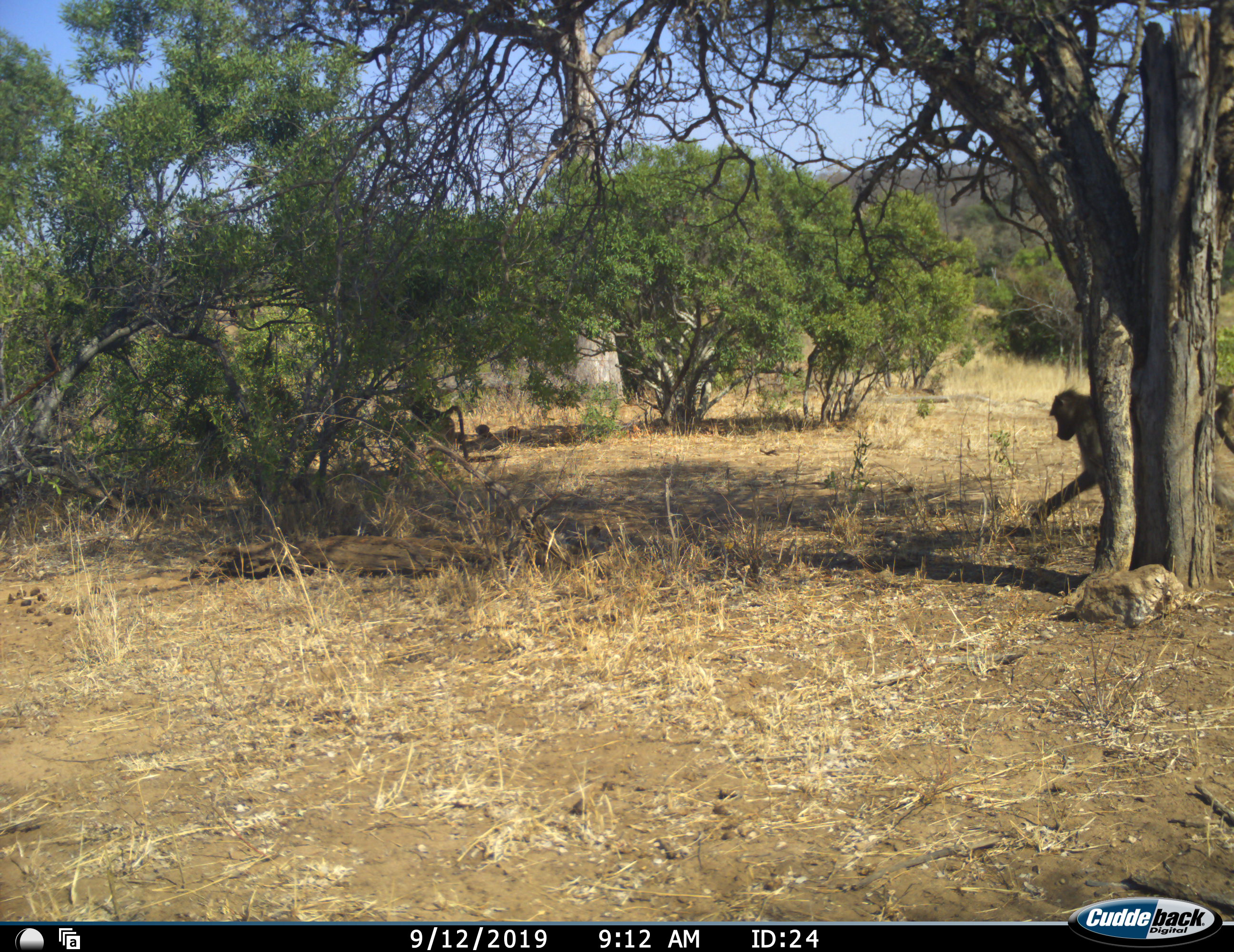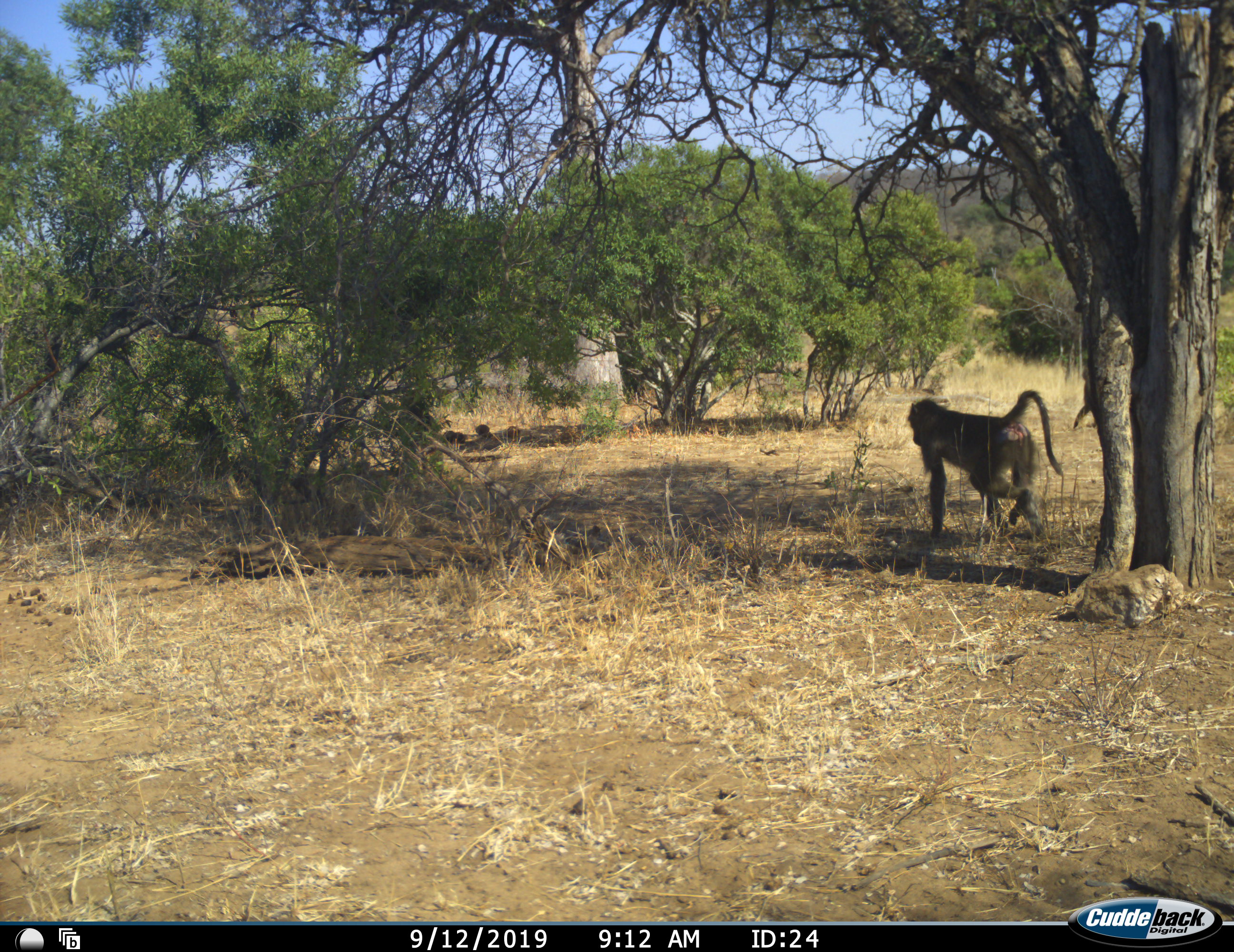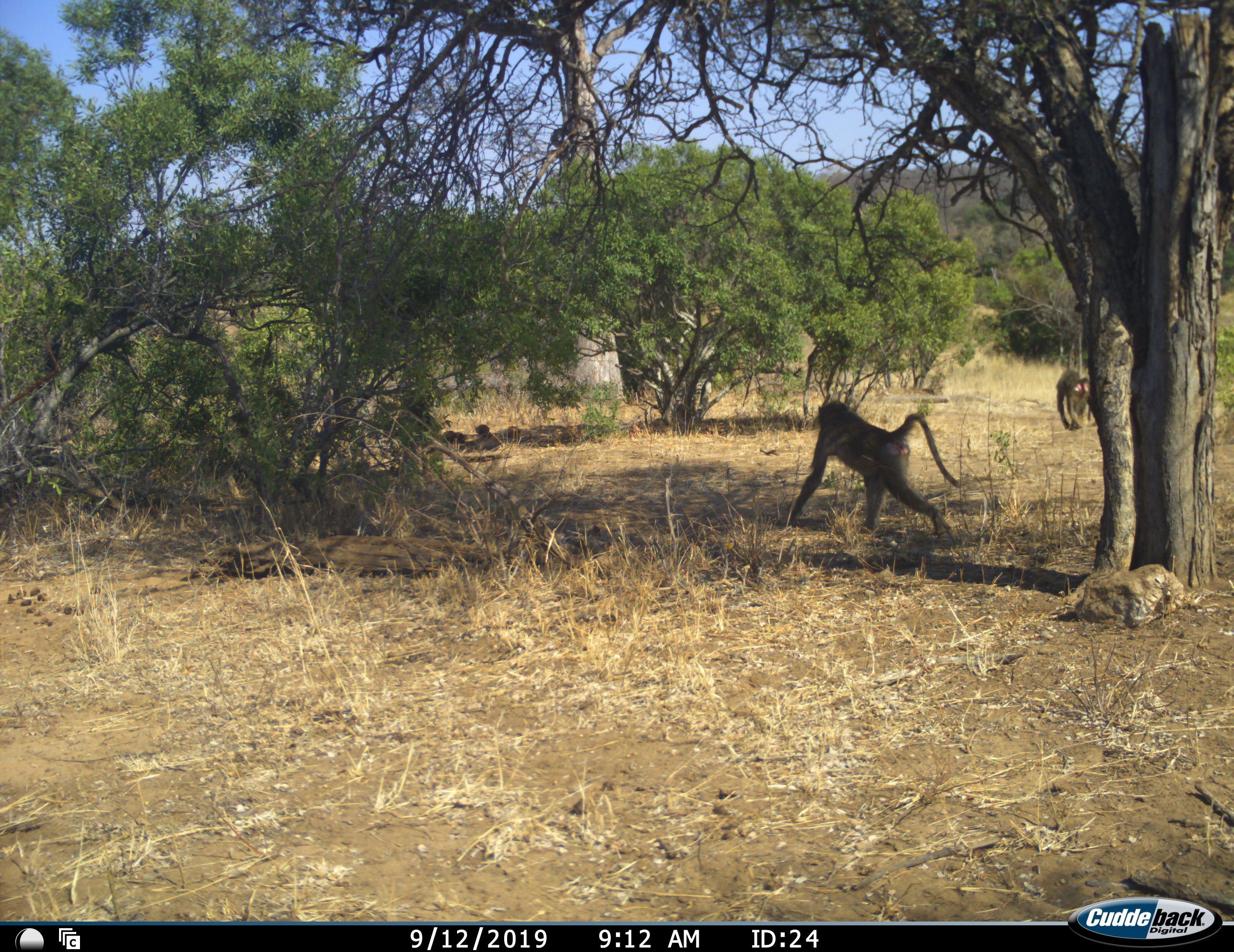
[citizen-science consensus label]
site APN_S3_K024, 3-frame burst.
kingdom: Animalia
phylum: Chordata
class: Mammalia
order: Primates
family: Cercopithecidae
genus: Papio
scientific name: Papio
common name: baboon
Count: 2.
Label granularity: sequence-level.